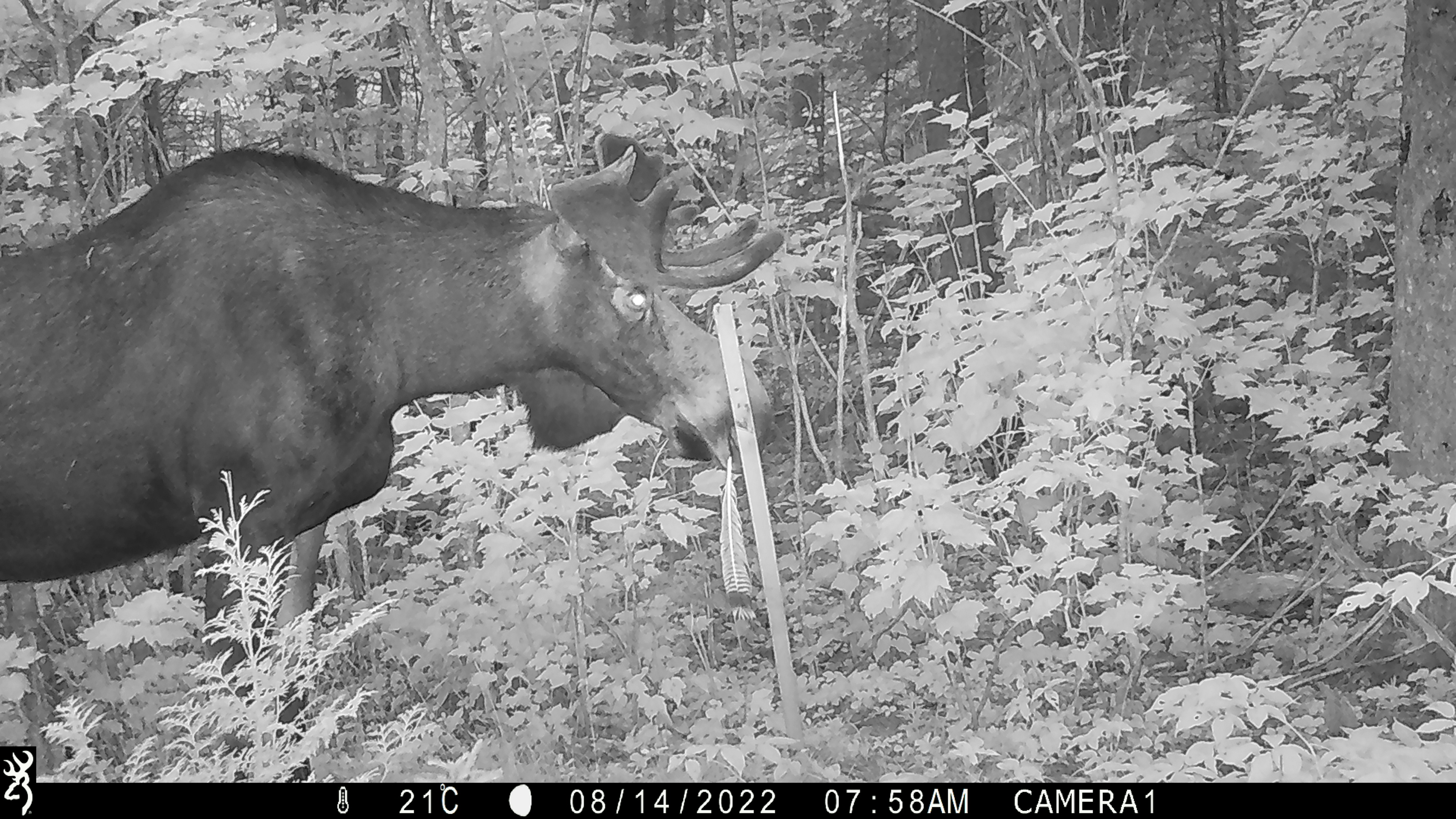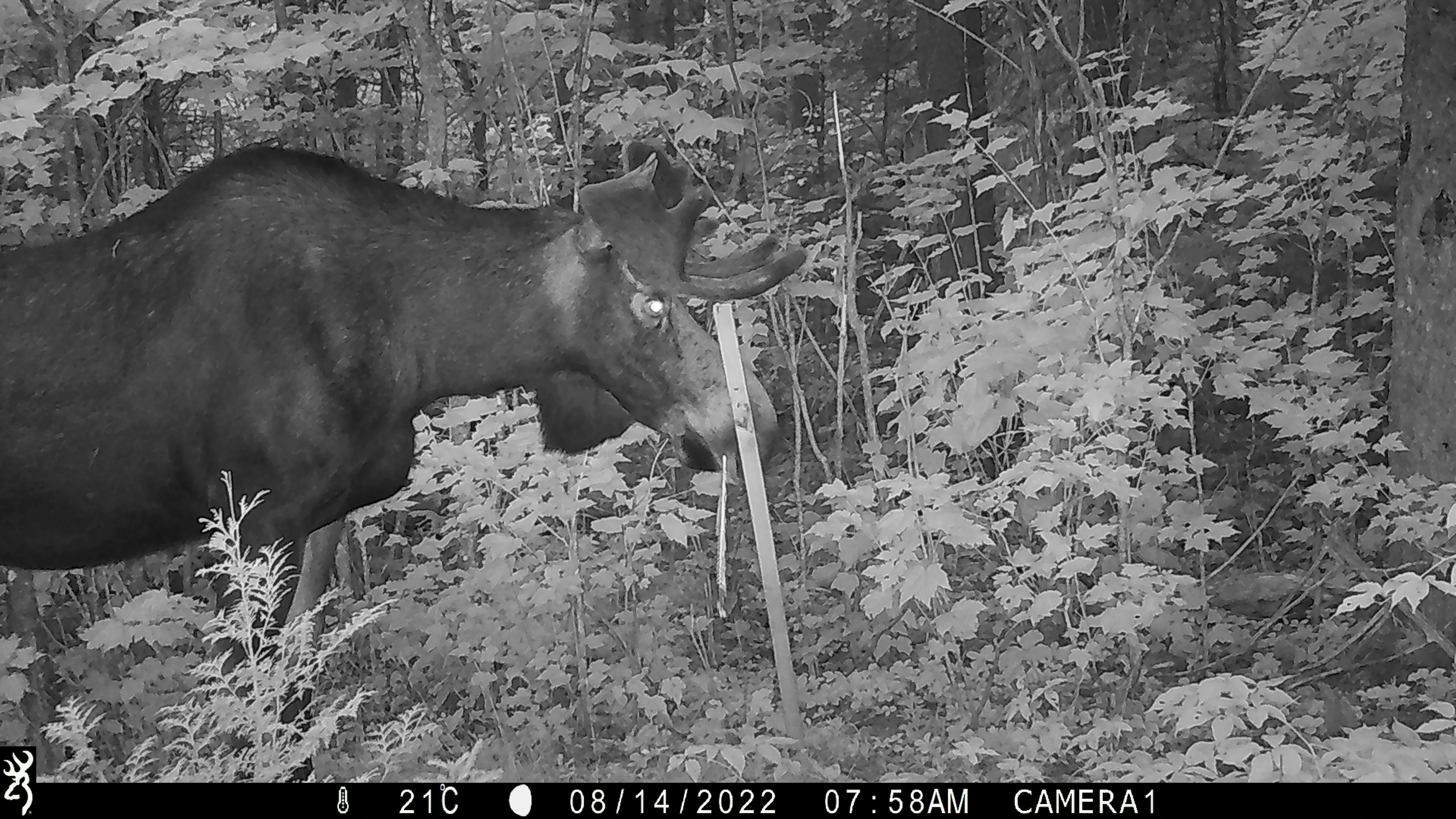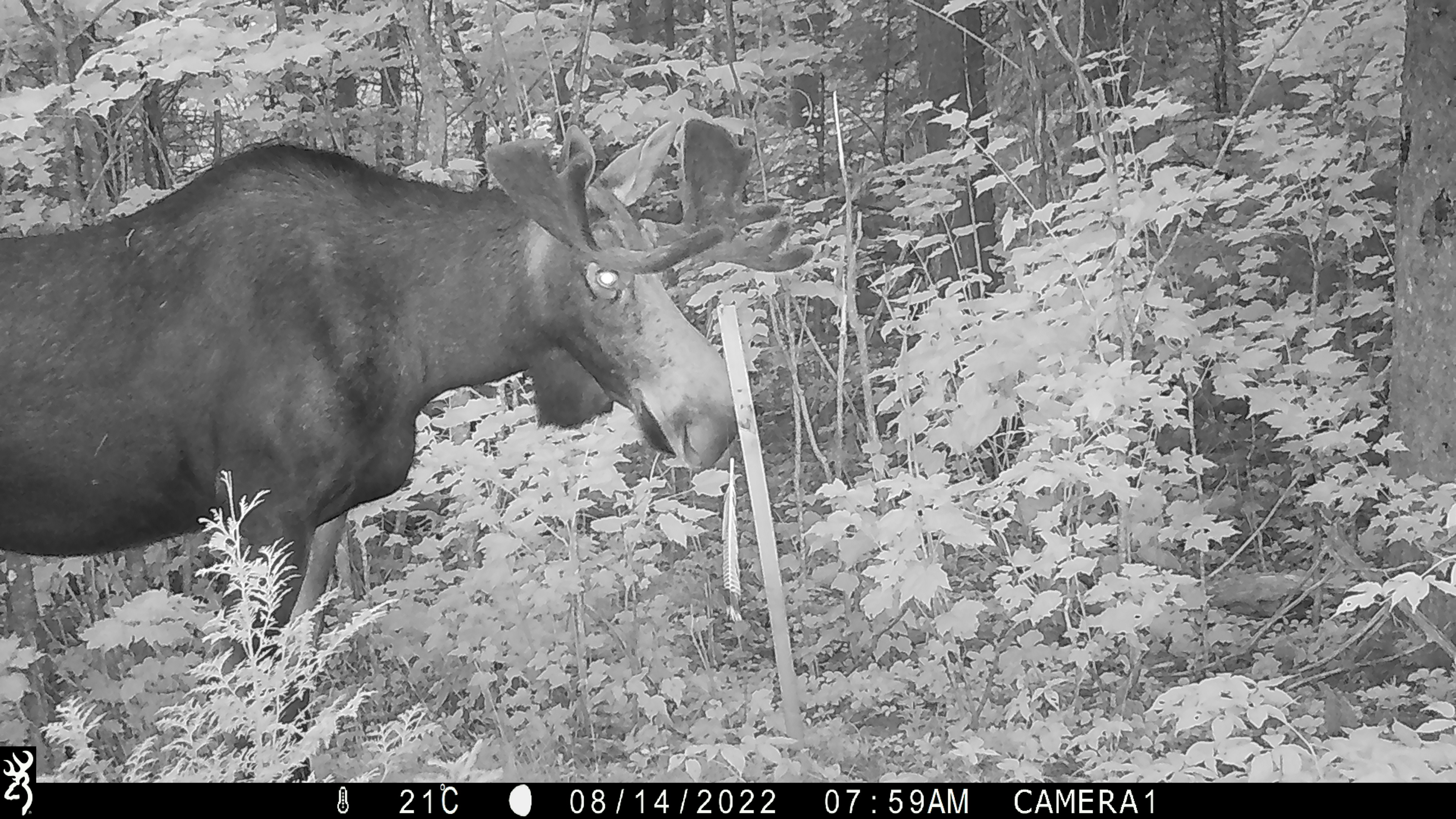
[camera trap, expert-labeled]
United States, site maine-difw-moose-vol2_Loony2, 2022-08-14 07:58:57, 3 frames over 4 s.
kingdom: Animalia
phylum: Chordata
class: Mammalia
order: Artiodactyla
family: Cervidae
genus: Alces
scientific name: Alces alces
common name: moose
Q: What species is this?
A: Moose (Alces alces).